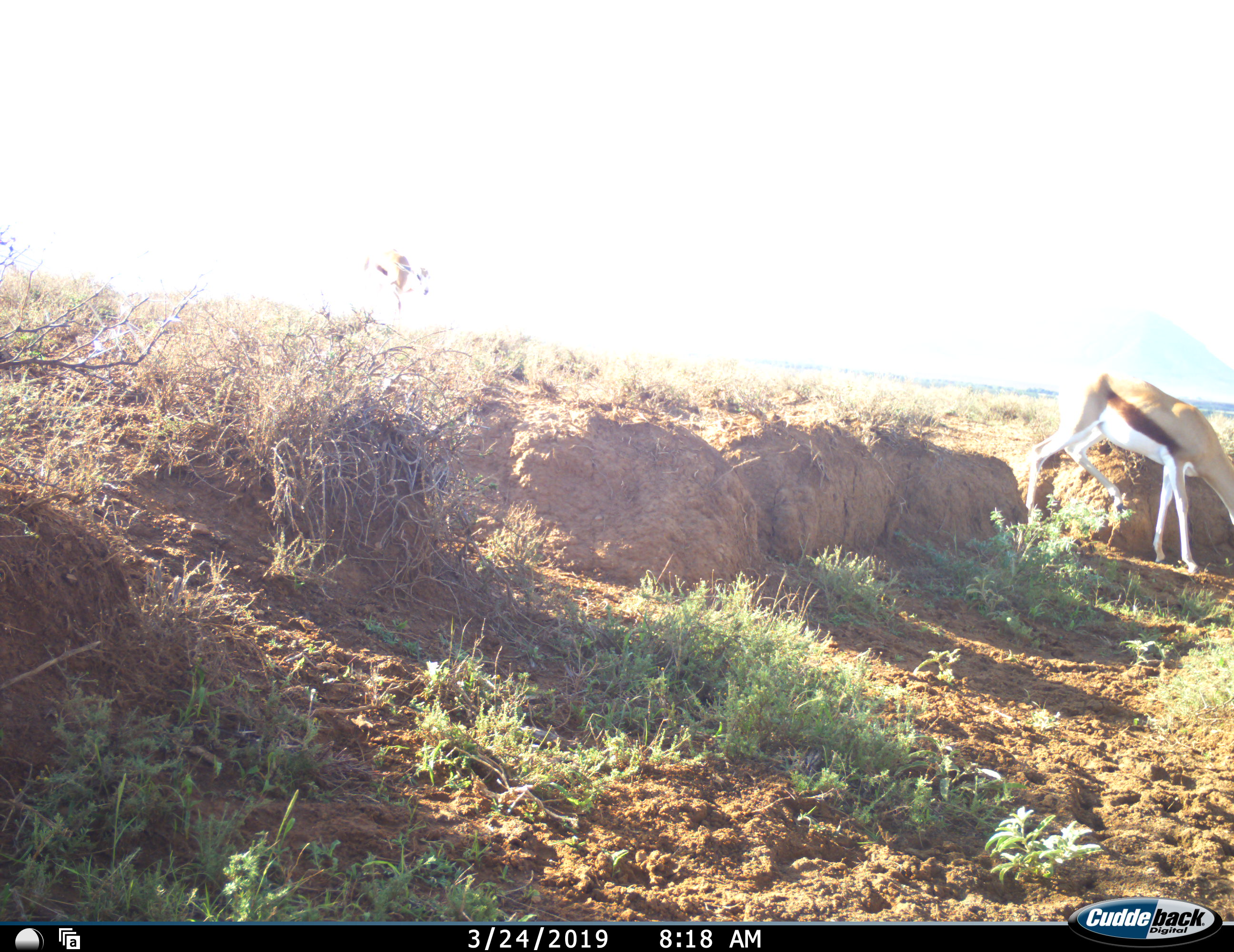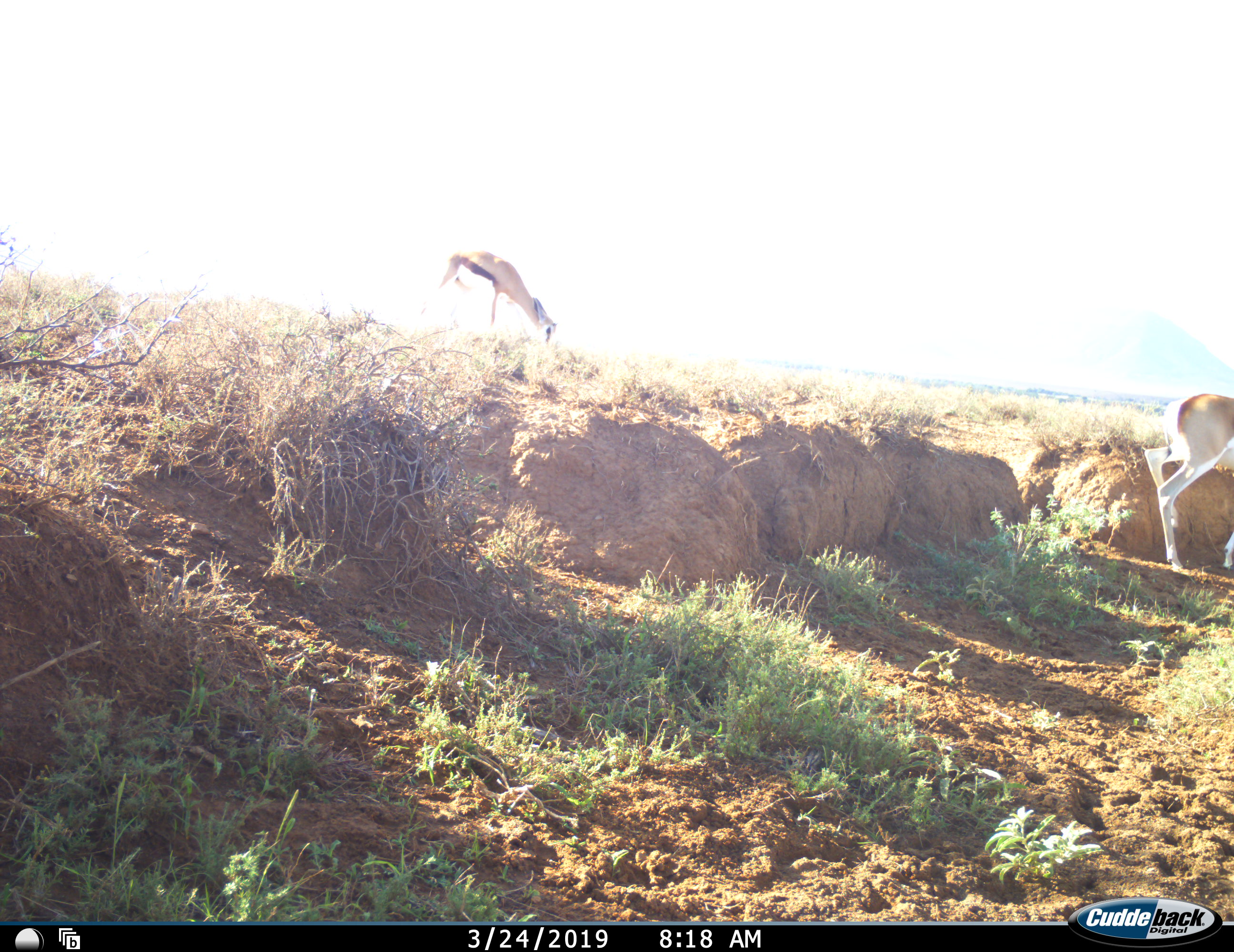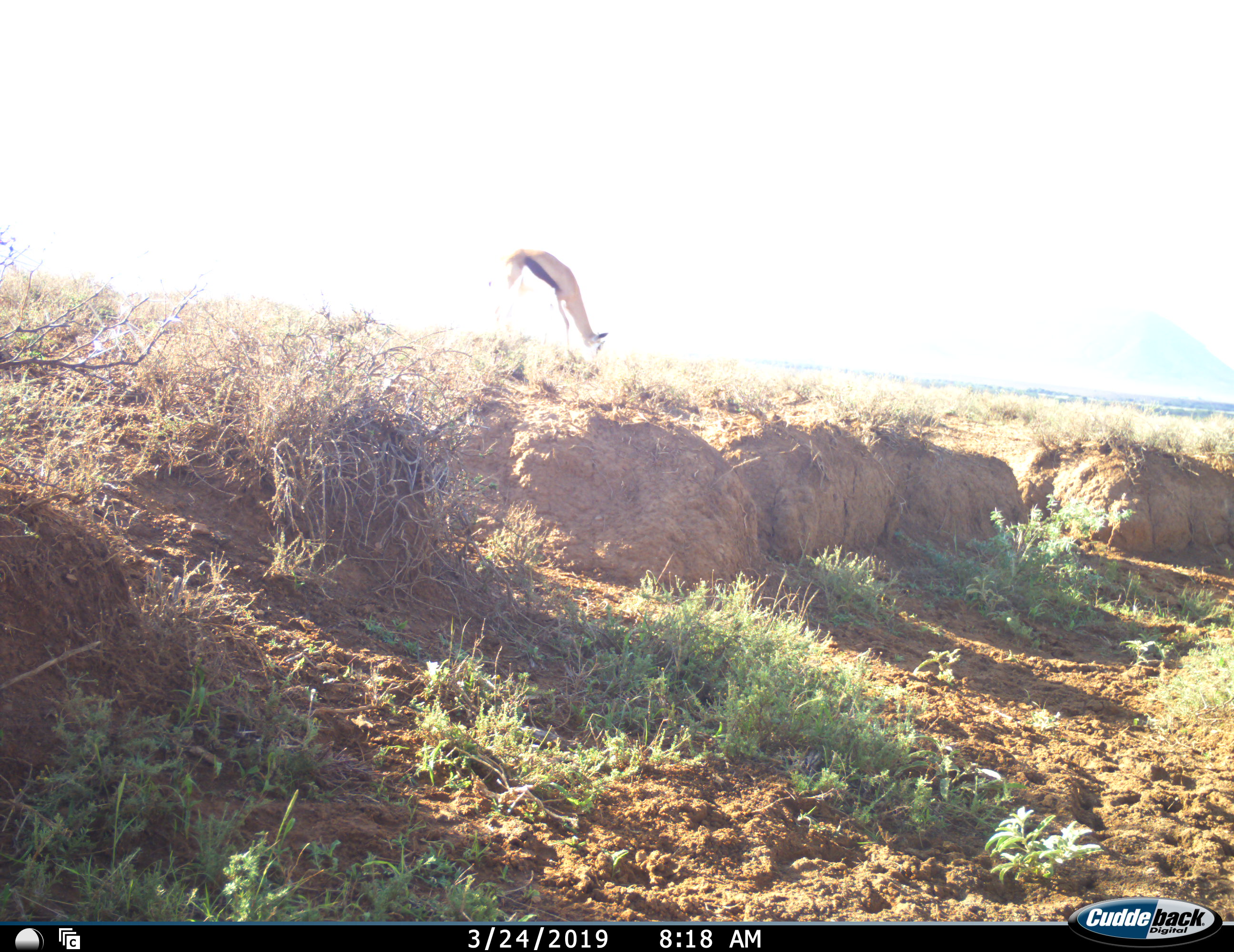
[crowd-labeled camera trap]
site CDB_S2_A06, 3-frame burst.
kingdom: Animalia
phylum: Chordata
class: Mammalia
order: Artiodactyla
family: Bovidae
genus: Antidorcas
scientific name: Antidorcas marsupialis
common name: springbok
Springbok (Antidorcas marsupialis), count 2. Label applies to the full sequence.